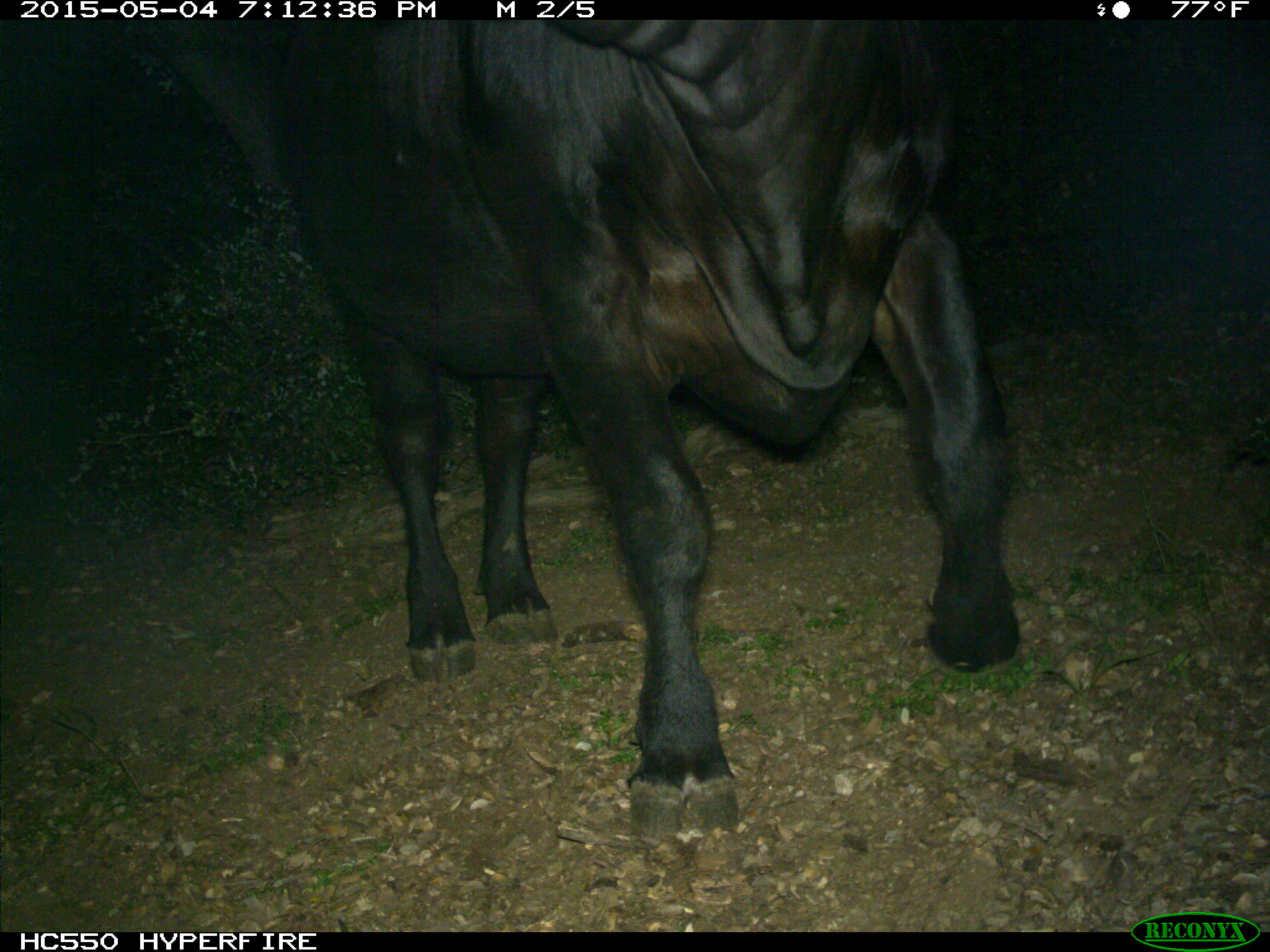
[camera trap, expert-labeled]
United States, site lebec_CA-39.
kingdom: Animalia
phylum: Chordata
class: Mammalia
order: Artiodactyla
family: Bovidae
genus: Bos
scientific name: Bos taurus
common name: domestic cow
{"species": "Bos taurus (domestic cow)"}